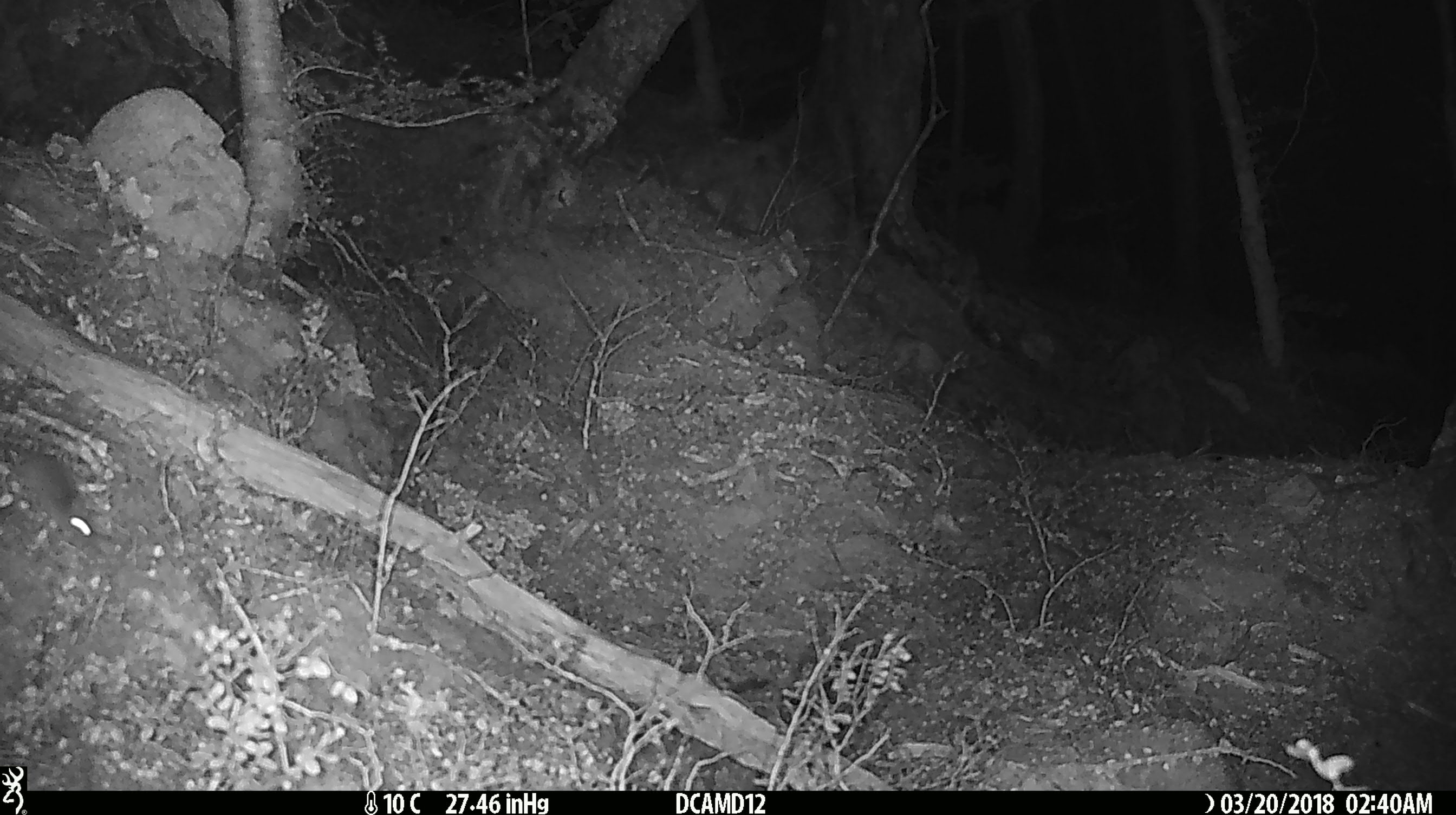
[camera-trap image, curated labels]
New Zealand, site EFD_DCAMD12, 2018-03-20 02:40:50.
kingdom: Animalia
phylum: Chordata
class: Mammalia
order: Rodentia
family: Muridae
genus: Mus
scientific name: Mus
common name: mouse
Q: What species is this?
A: Mouse (Mus).